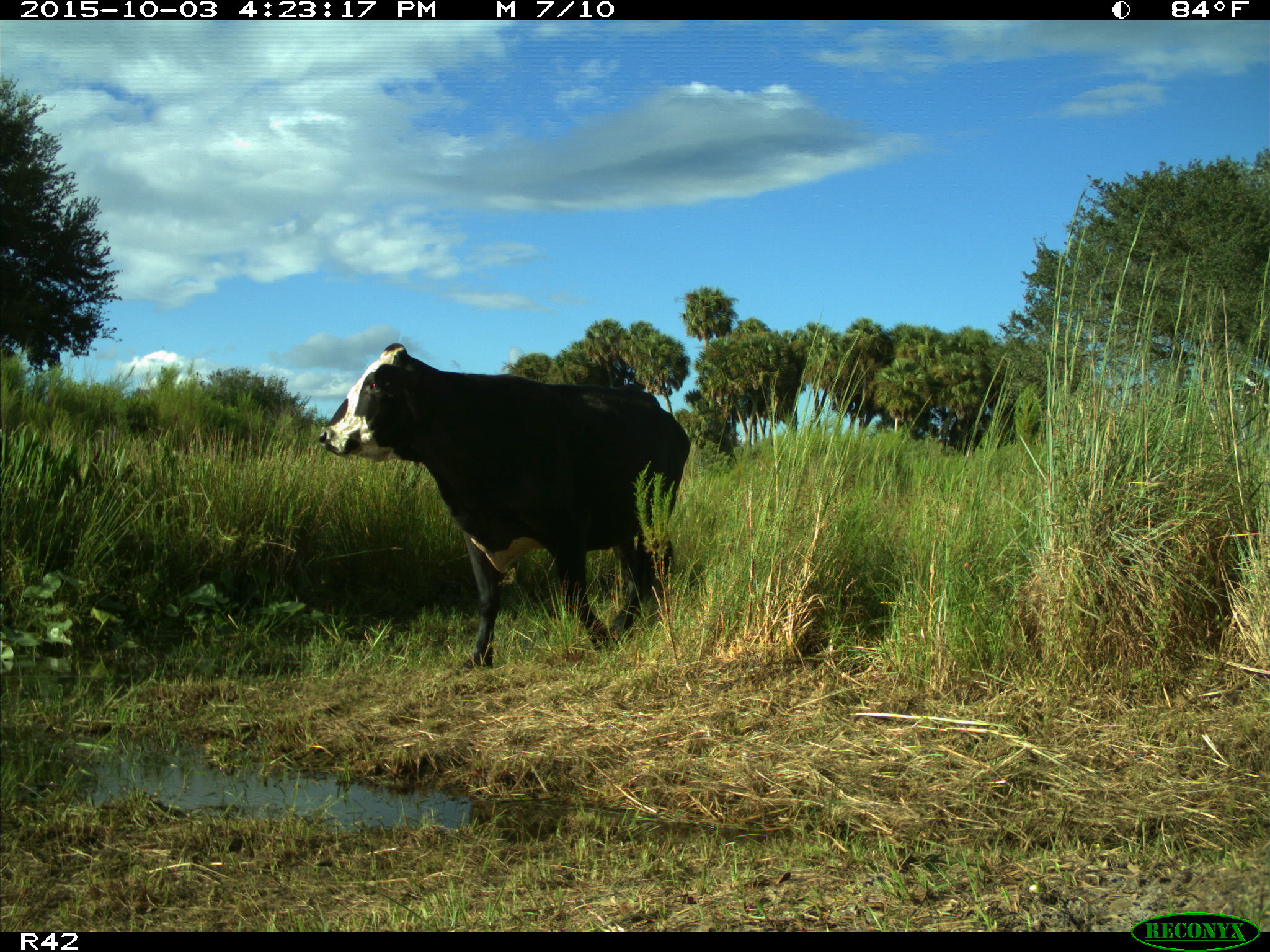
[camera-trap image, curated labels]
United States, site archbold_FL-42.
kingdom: Animalia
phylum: Chordata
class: Mammalia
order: Artiodactyla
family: Bovidae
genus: Bos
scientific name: Bos taurus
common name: domestic cow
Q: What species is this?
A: Bos taurus (domestic cow).